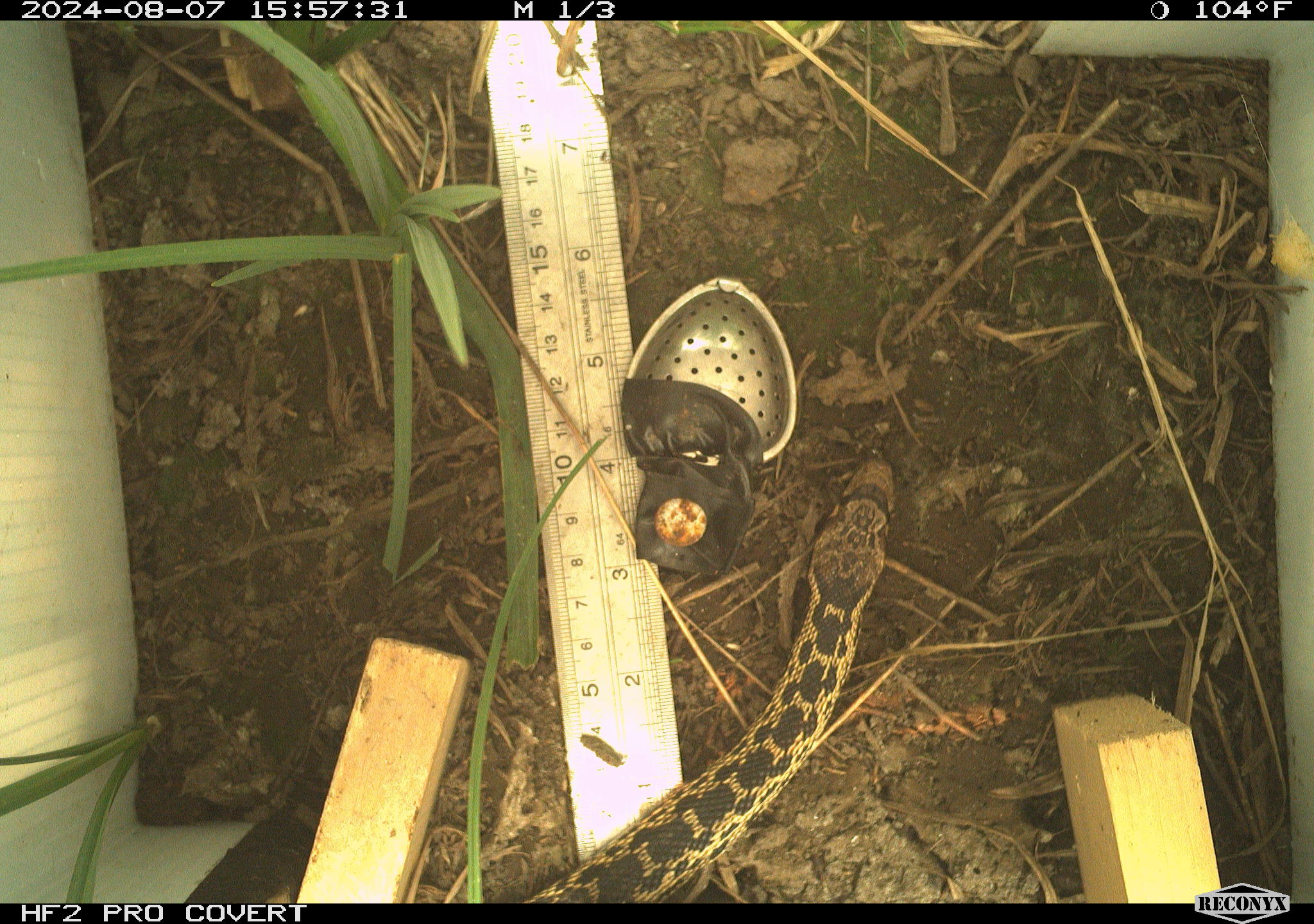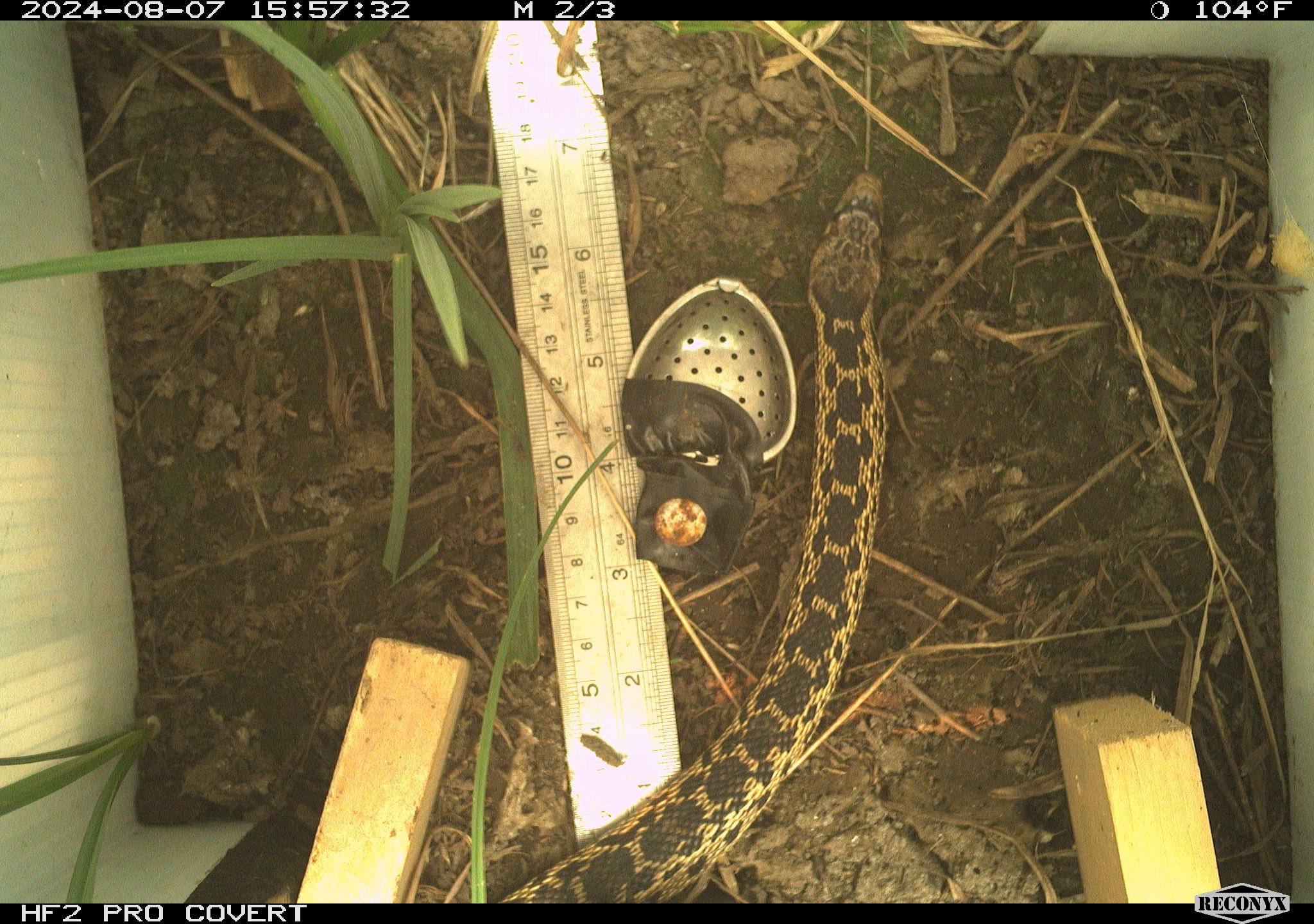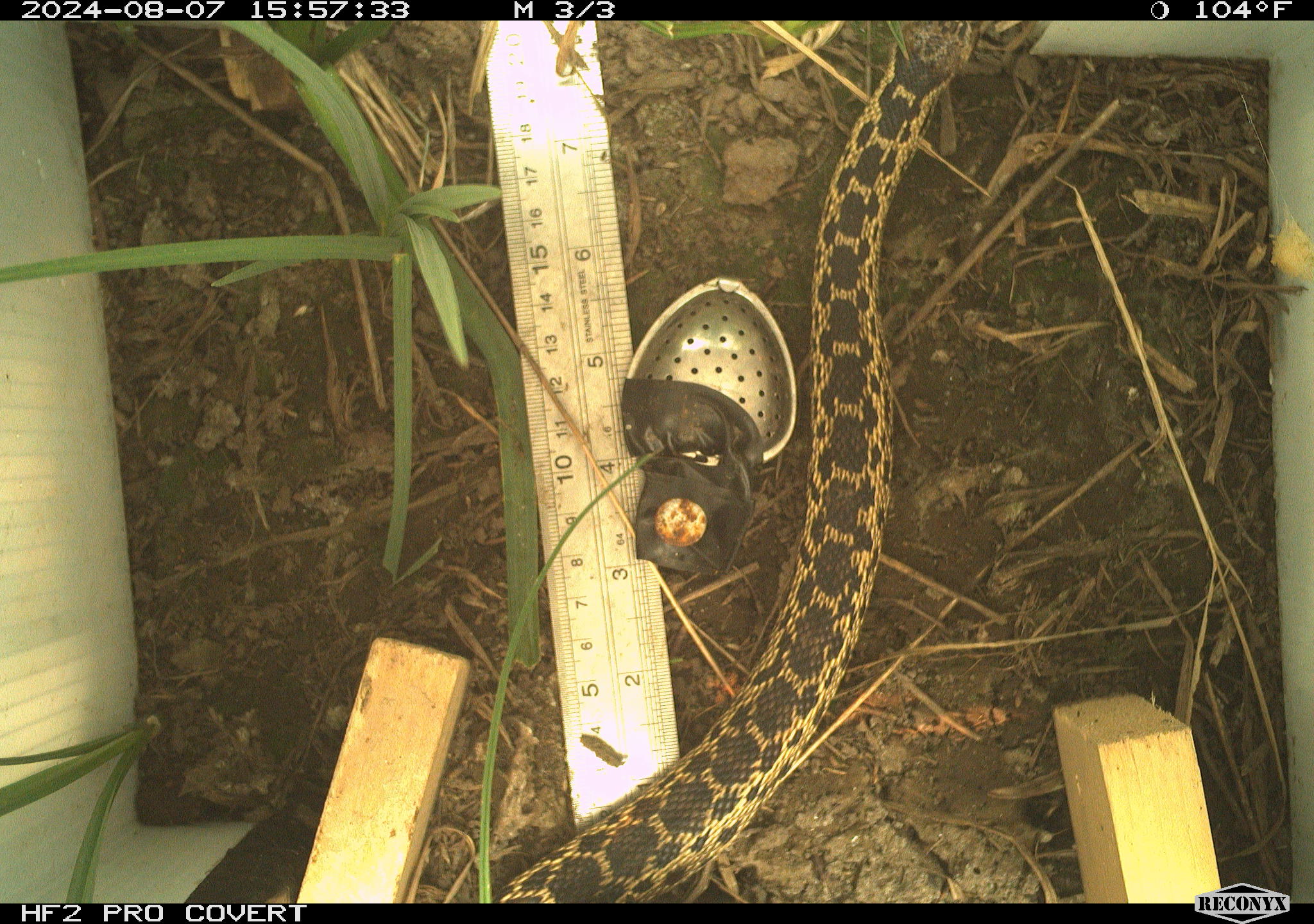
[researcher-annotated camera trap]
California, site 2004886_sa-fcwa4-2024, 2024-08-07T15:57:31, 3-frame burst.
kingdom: Animalia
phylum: Chordata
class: Reptilia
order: Squamata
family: Colubridae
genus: Pituophis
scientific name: Pituophis catenifer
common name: gophersnake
Gophersnake (Pituophis catenifer).